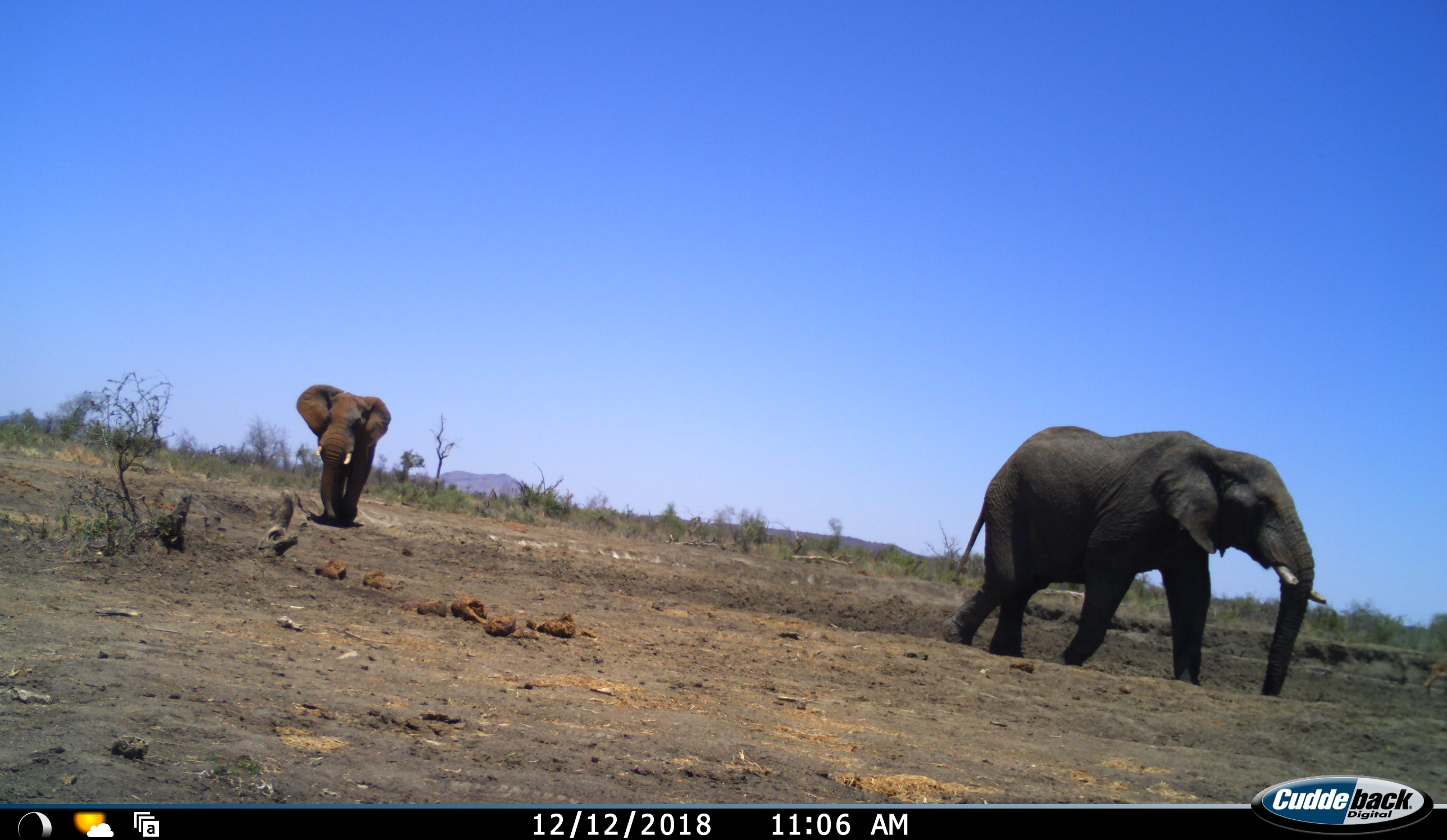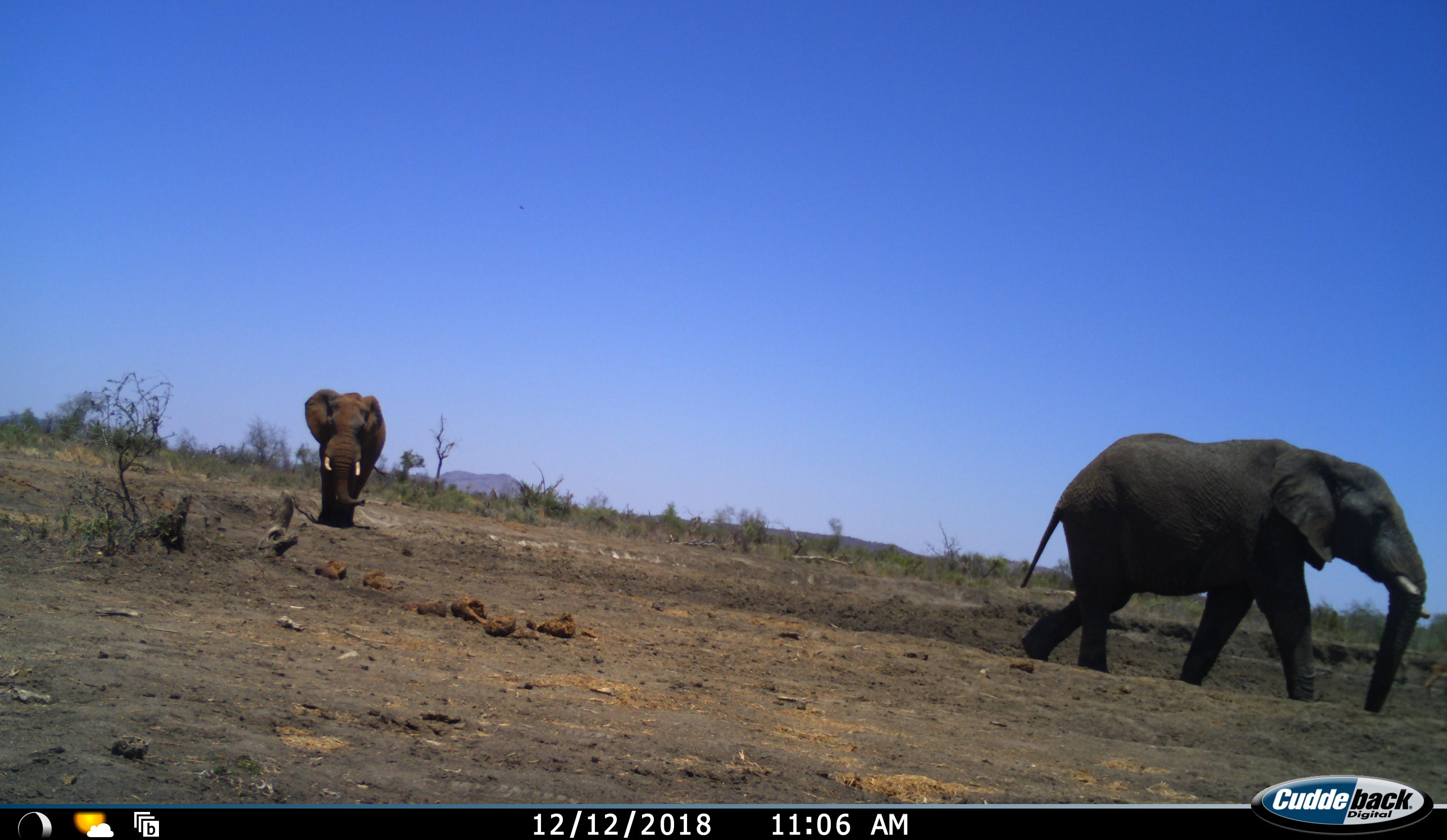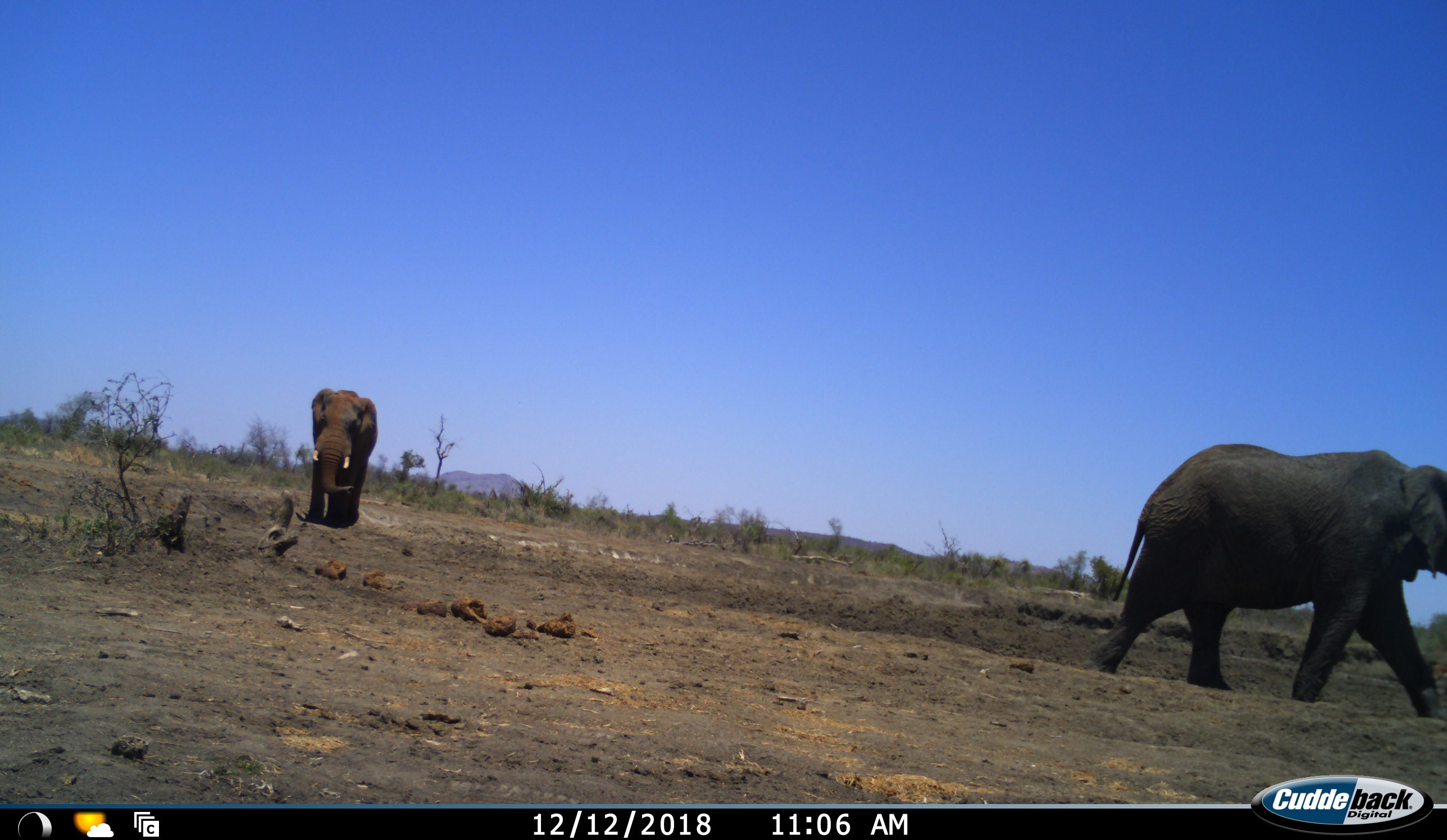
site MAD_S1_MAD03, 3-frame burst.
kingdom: Animalia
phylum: Chordata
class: Mammalia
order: Proboscidea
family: Elephantidae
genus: Loxodonta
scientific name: Loxodonta africana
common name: african bush elephant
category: elephant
Elephant (african bush elephant) (Loxodonta africana), count 2. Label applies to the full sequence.